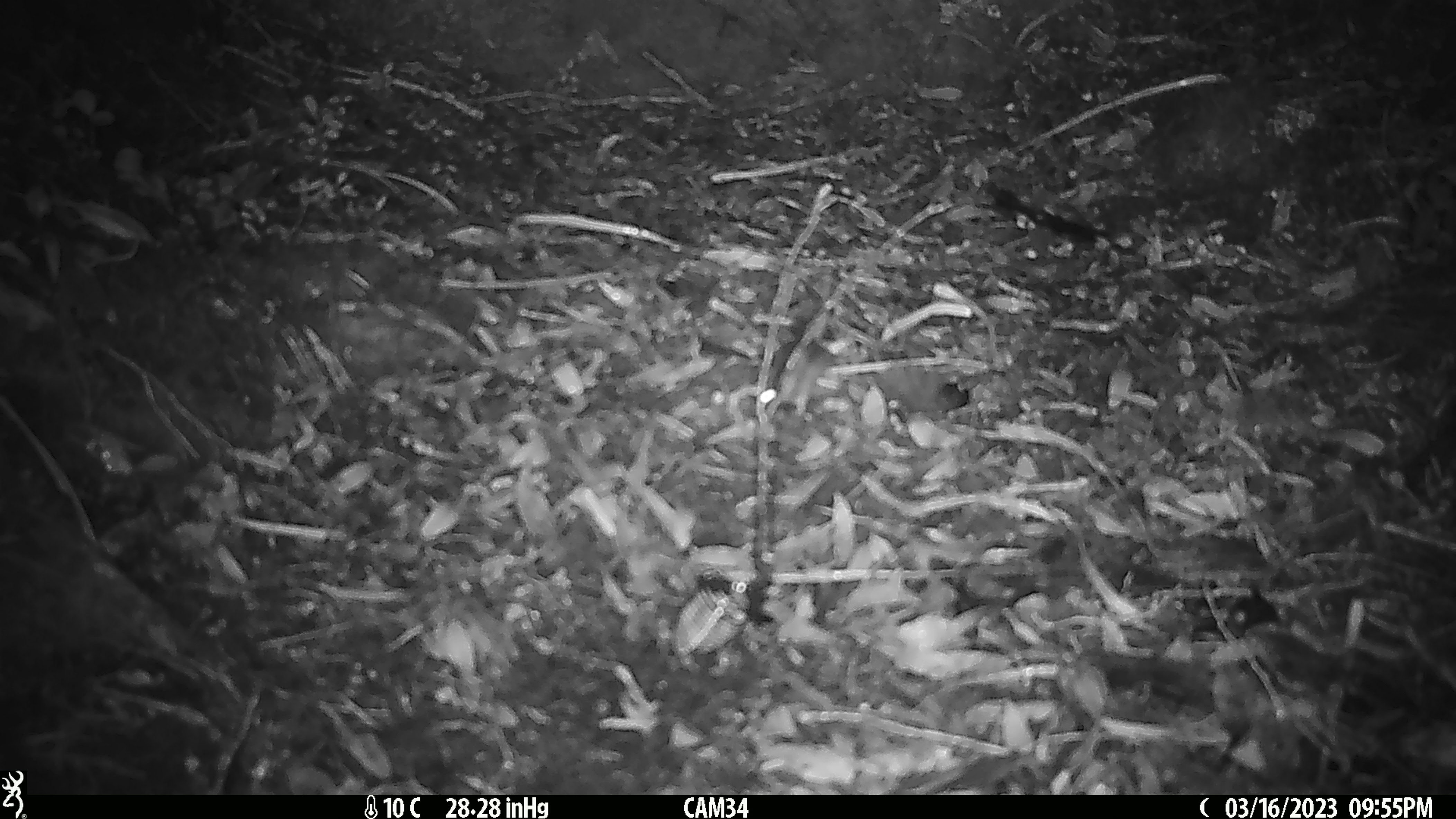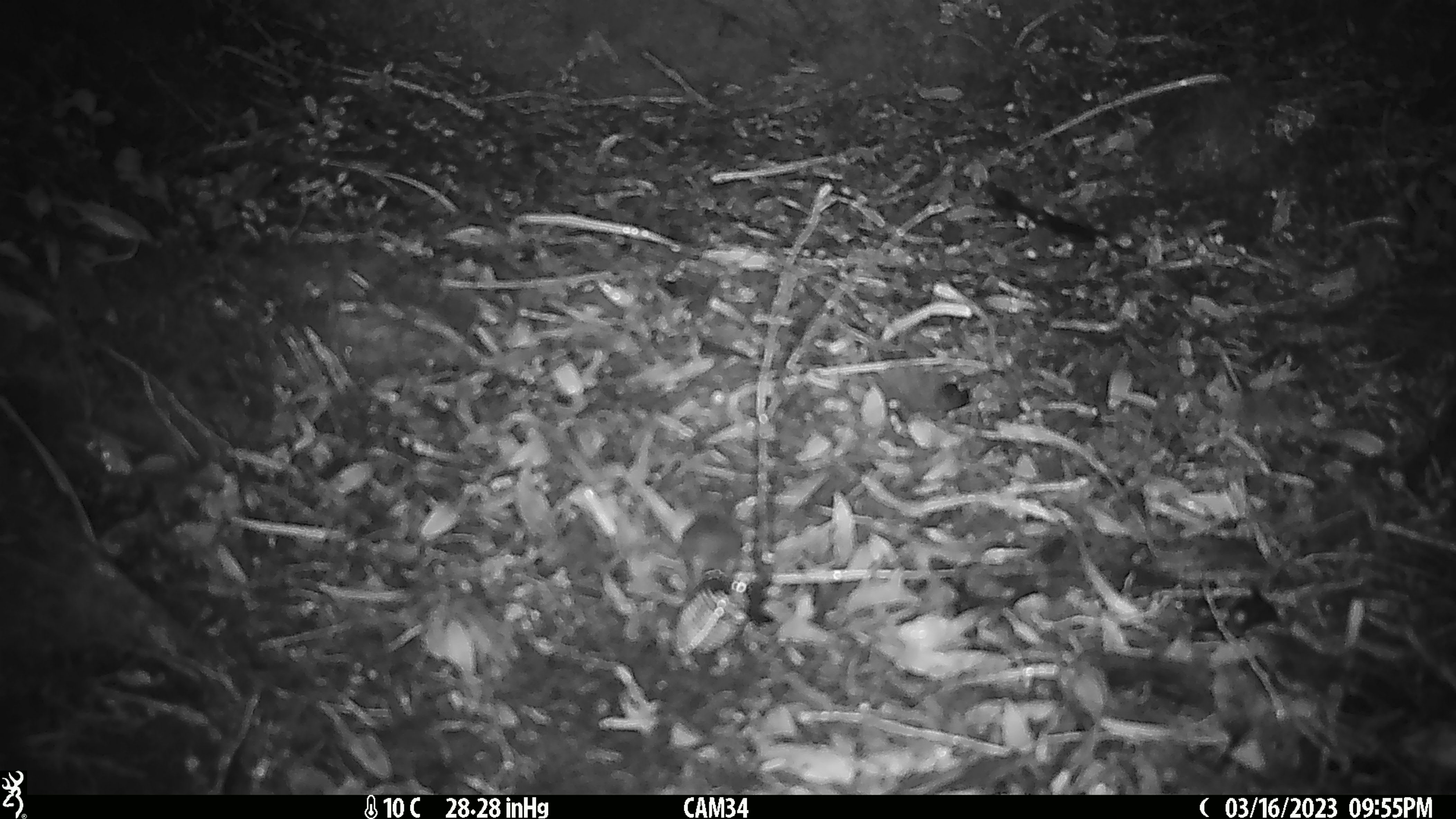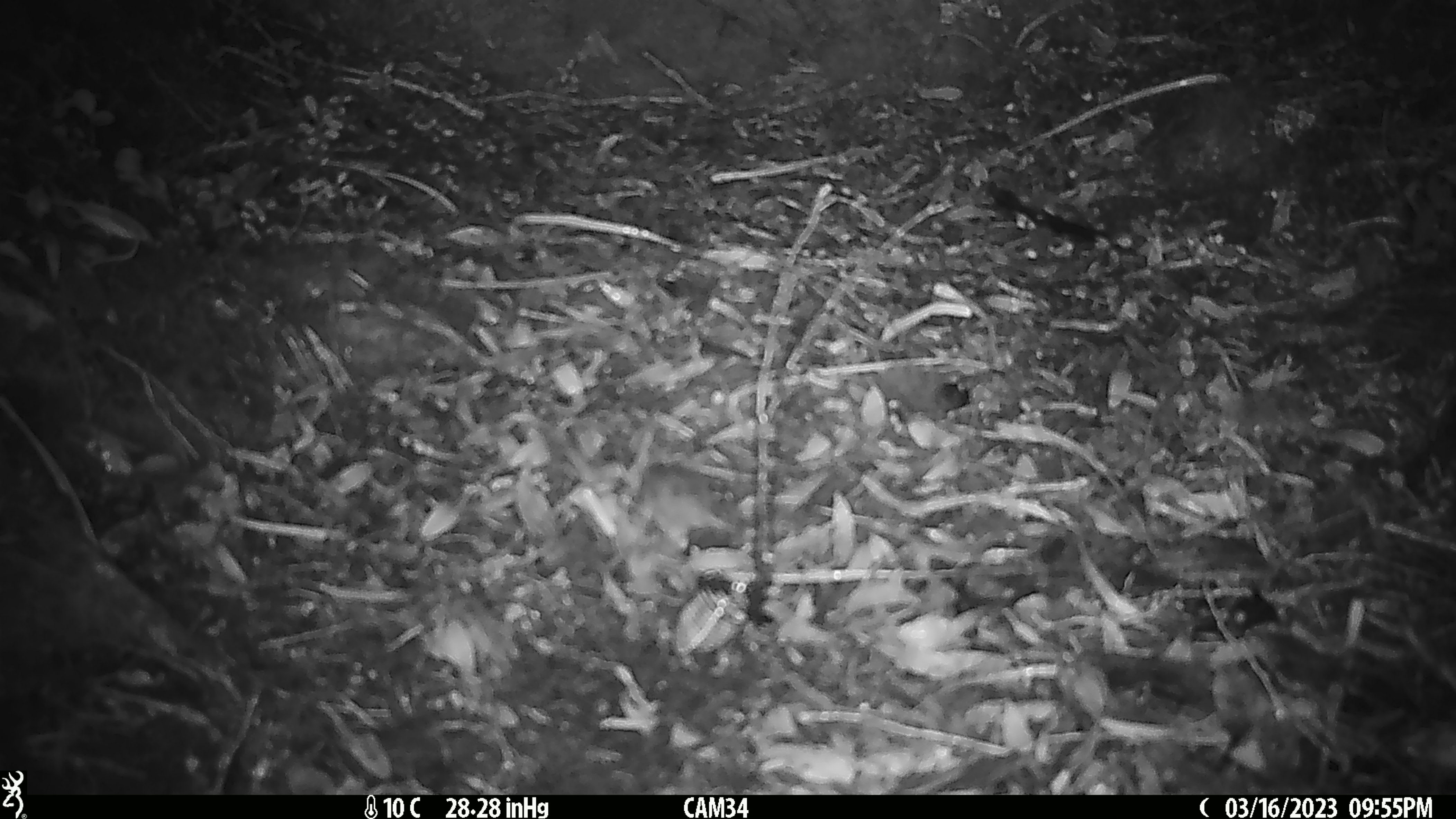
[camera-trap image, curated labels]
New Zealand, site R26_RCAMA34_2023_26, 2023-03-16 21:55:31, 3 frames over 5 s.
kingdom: Animalia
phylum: Chordata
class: Mammalia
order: Rodentia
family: Muridae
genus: Mus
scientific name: Mus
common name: mouse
Mouse (Mus).